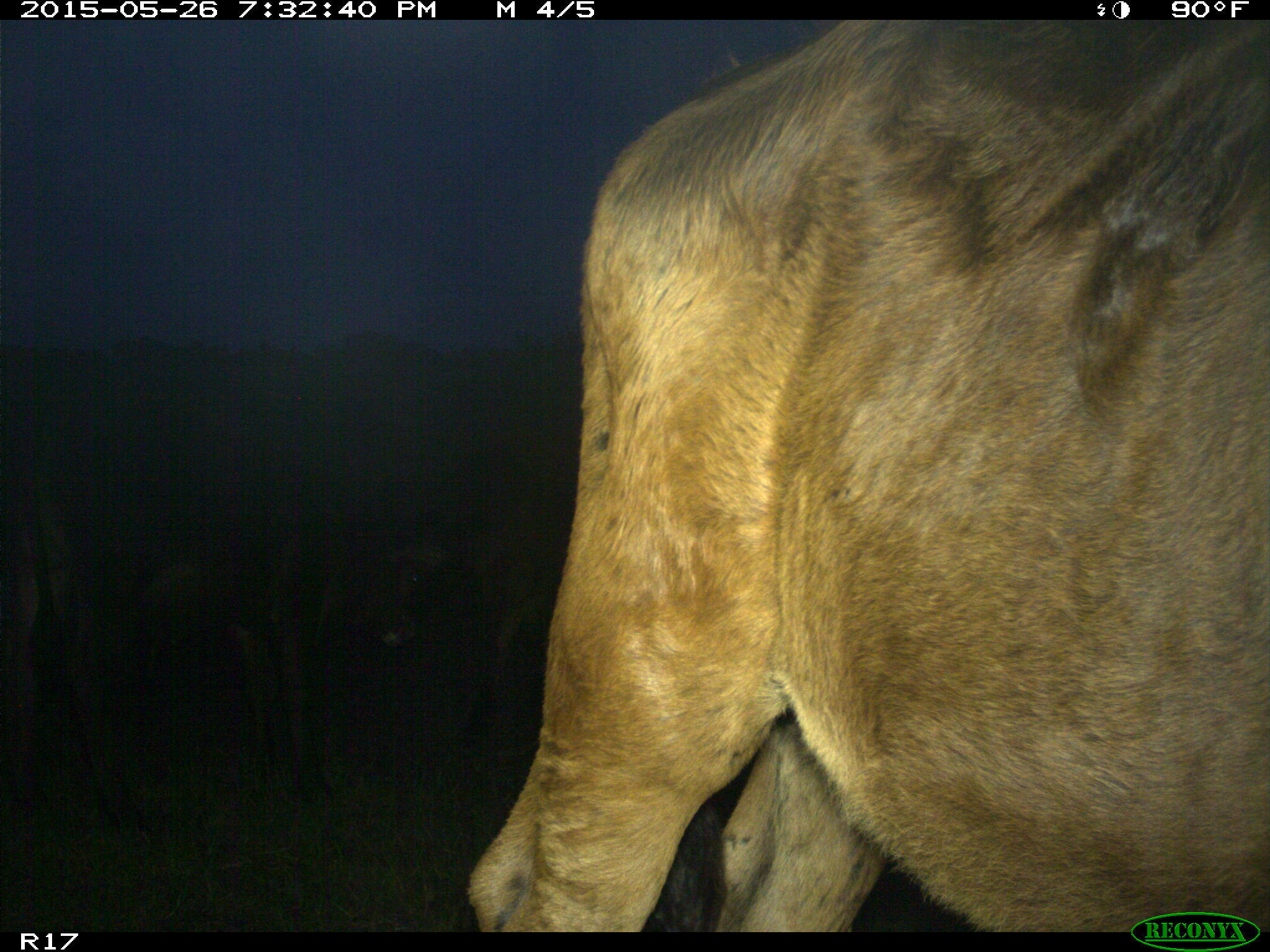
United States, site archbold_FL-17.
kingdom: Animalia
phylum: Chordata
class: Mammalia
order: Artiodactyla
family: Bovidae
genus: Bos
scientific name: Bos taurus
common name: domestic cow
Bos taurus (domestic cow).